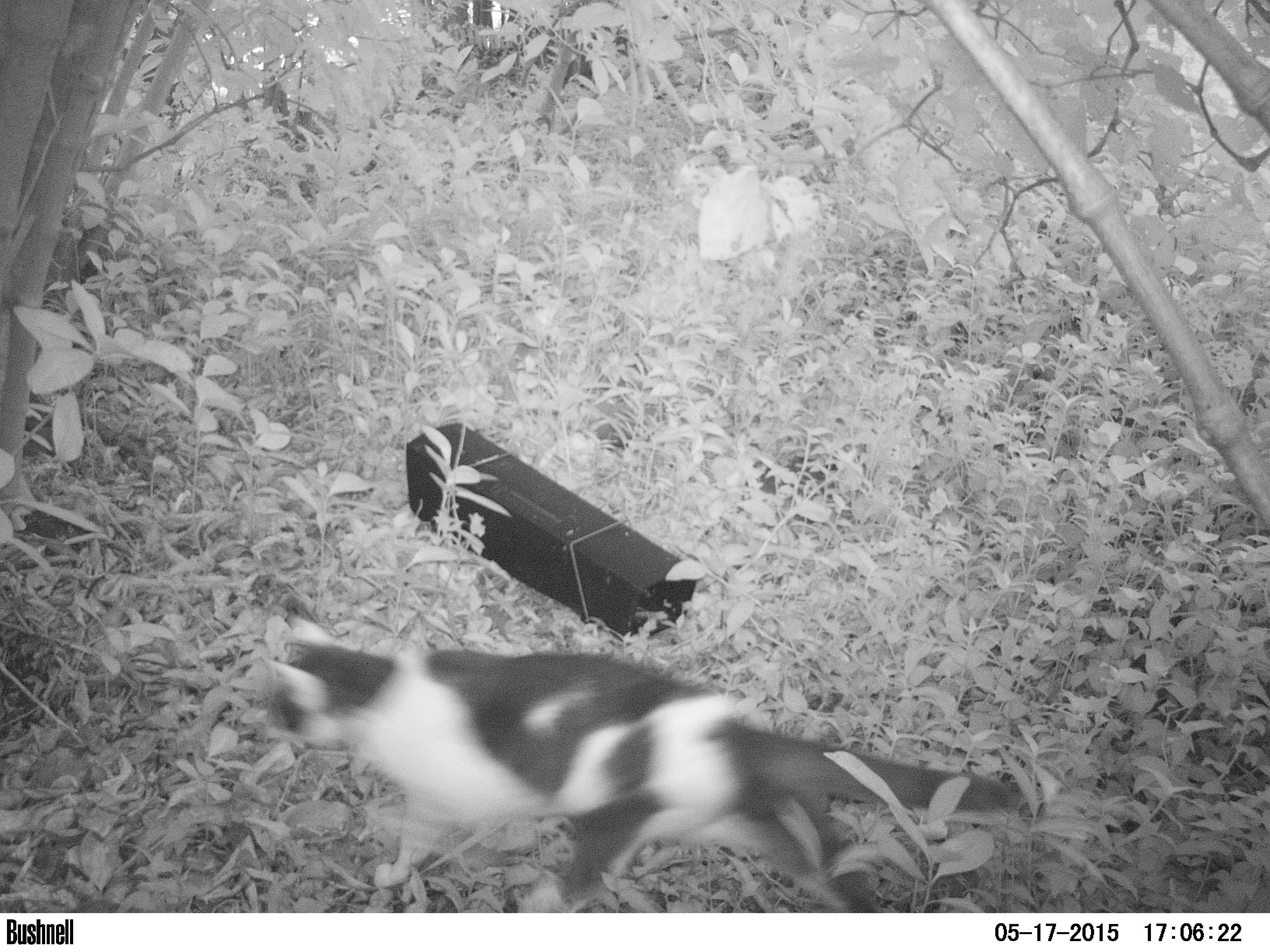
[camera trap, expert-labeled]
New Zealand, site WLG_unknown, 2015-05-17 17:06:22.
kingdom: Animalia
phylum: Chordata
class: Mammalia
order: Carnivora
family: Felidae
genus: Felis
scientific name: Felis catus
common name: domestic cat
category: cat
Cat (domestic cat) (Felis catus).